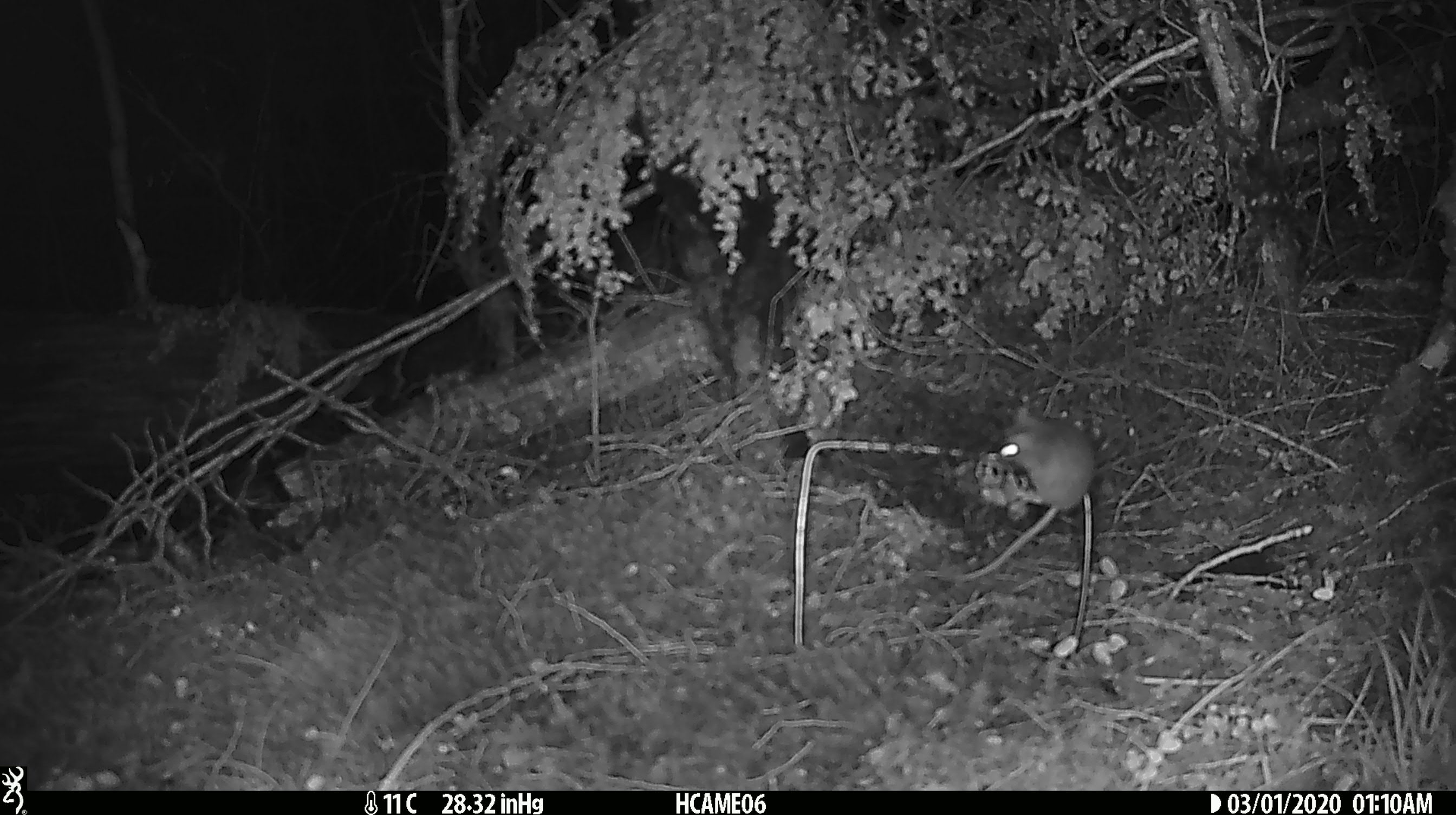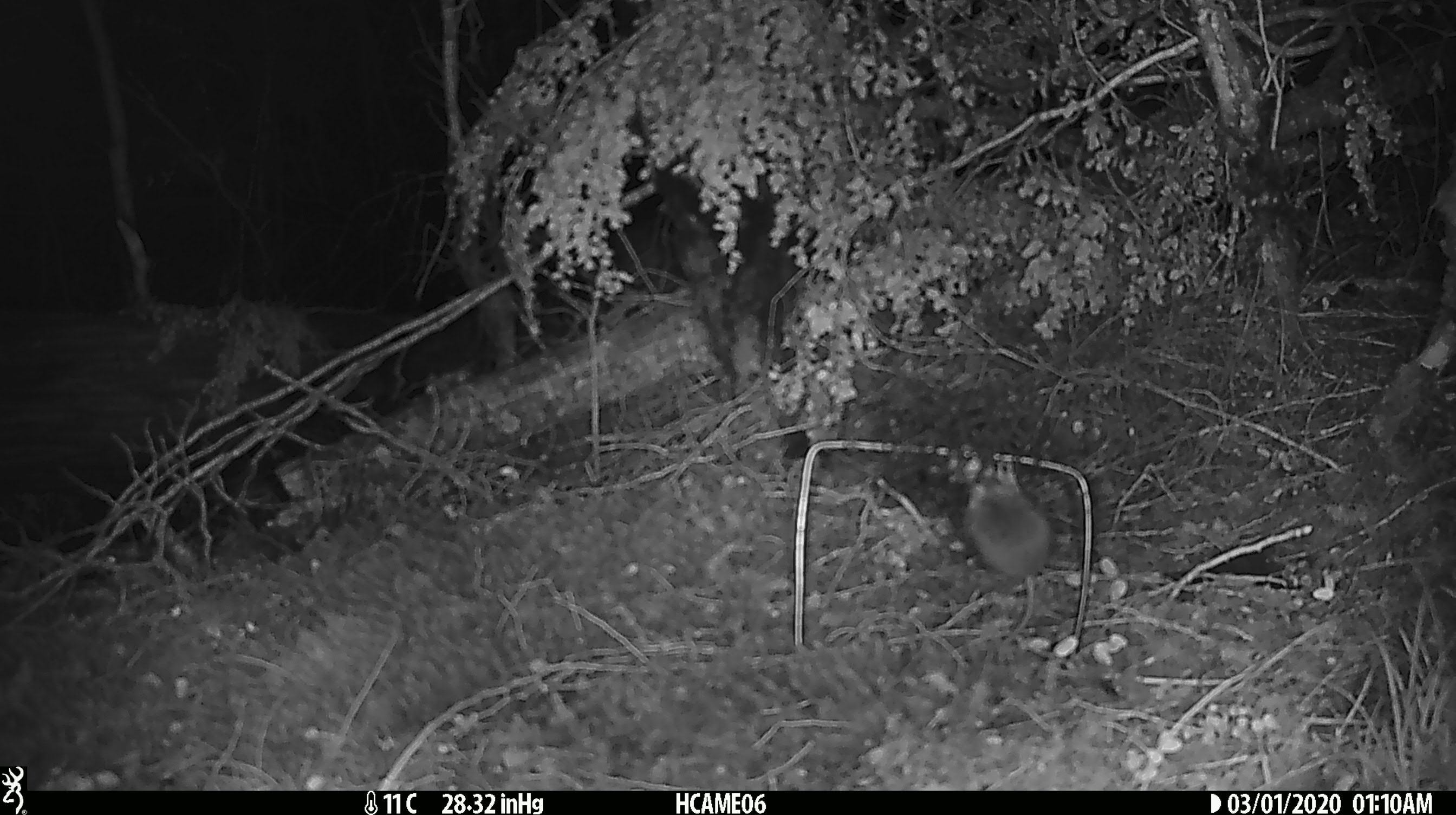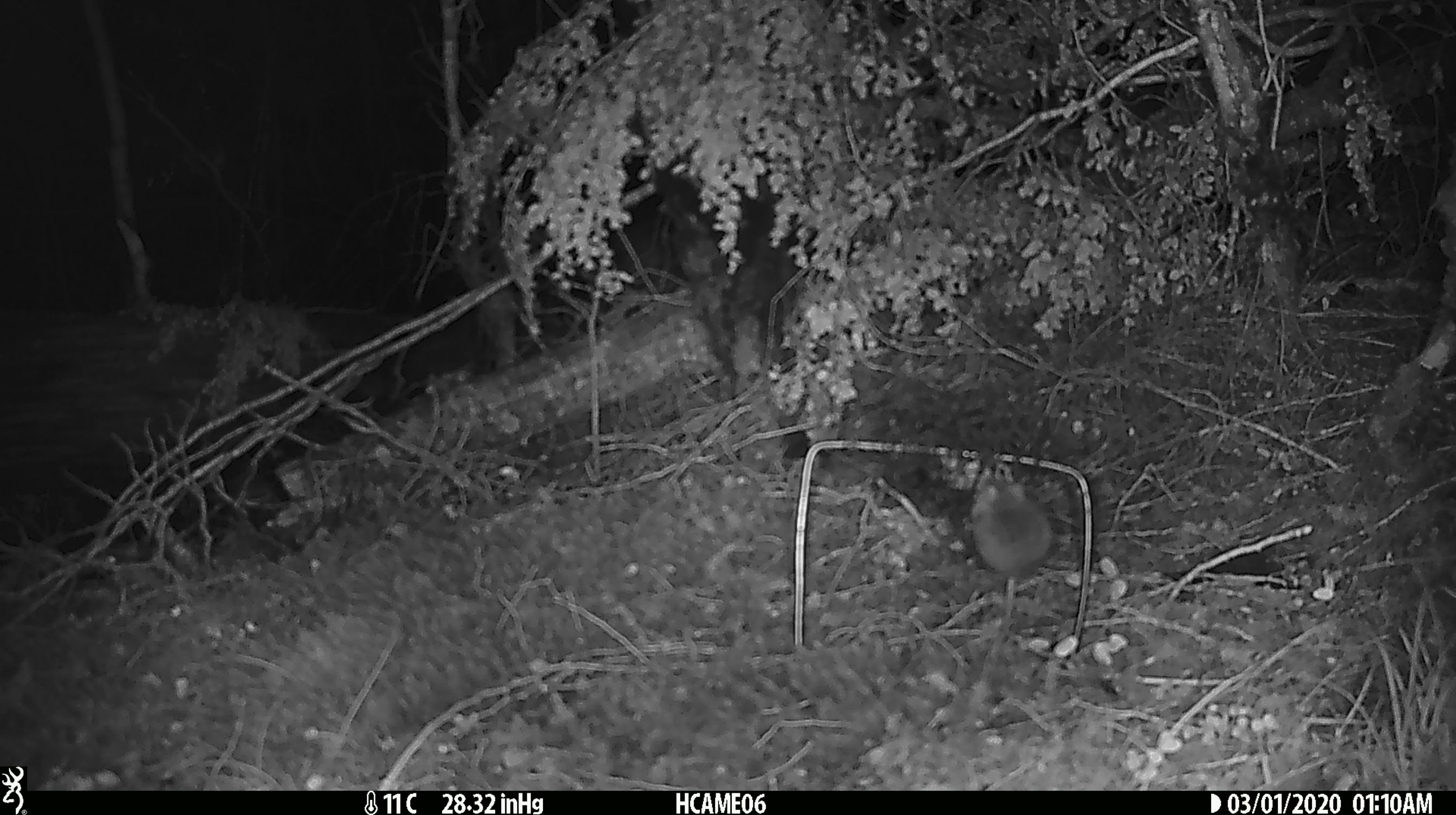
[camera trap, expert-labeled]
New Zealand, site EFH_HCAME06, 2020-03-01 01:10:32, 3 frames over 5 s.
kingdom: Animalia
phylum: Chordata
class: Mammalia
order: Rodentia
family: Muridae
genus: Mus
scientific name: Mus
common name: mouse